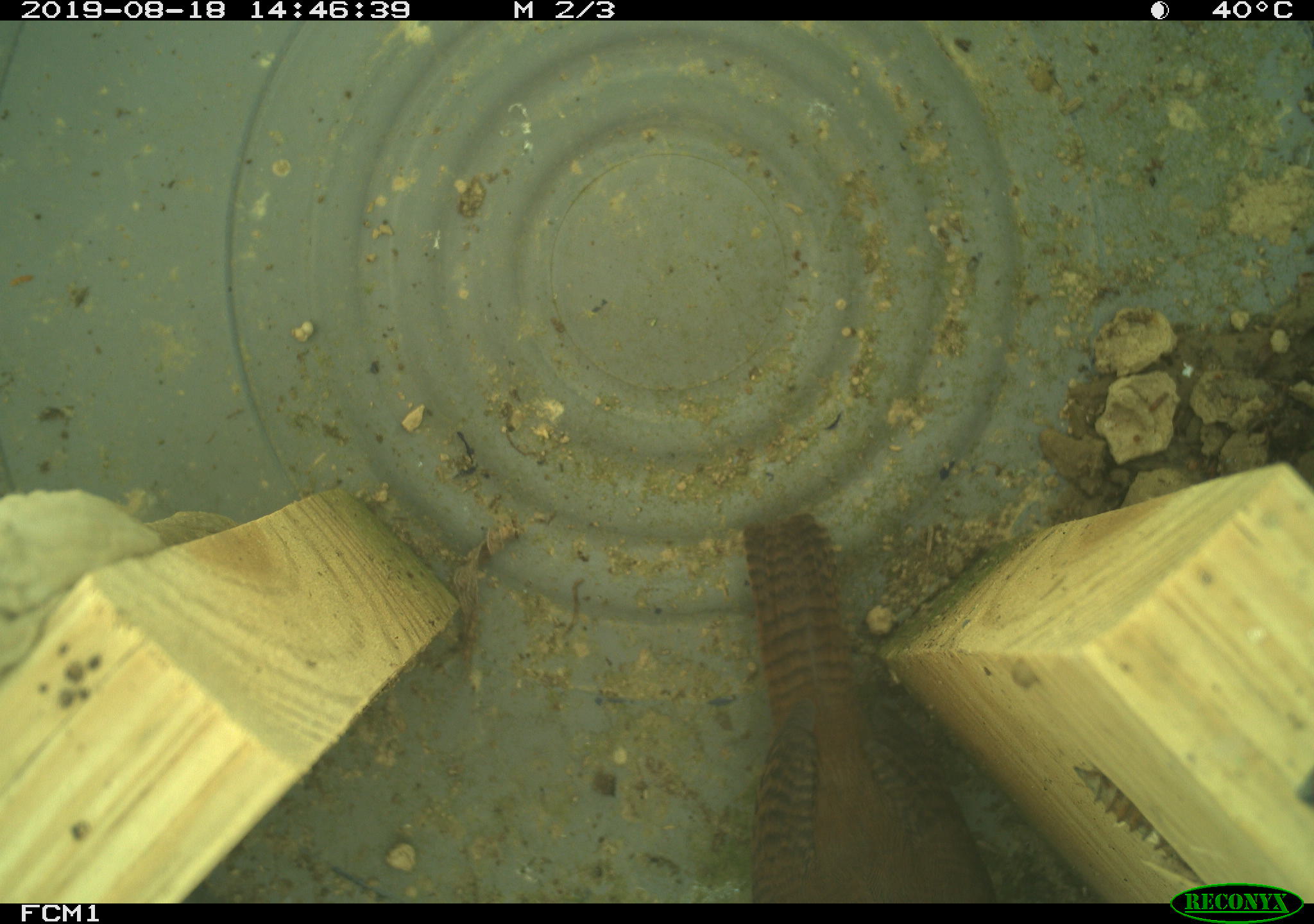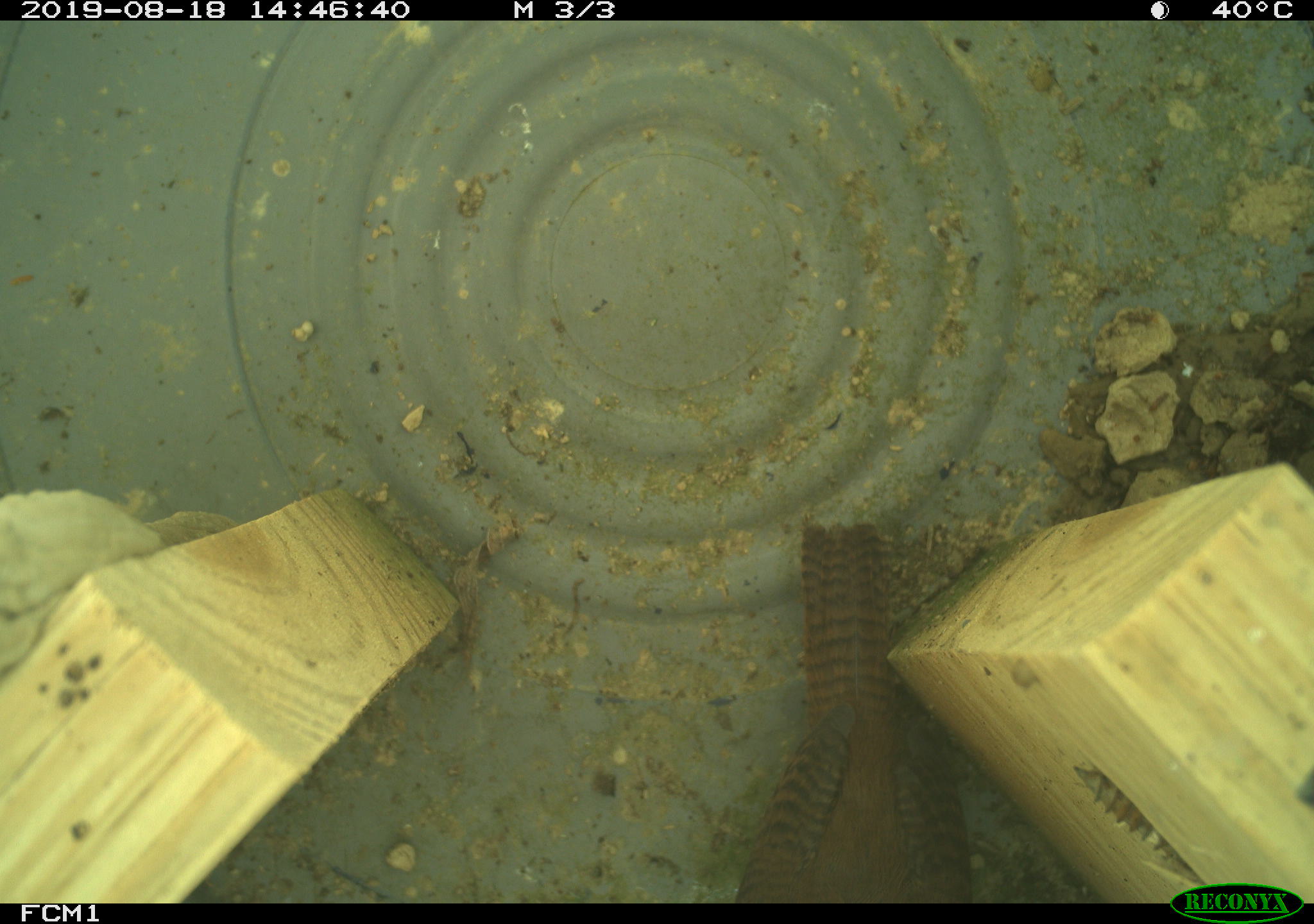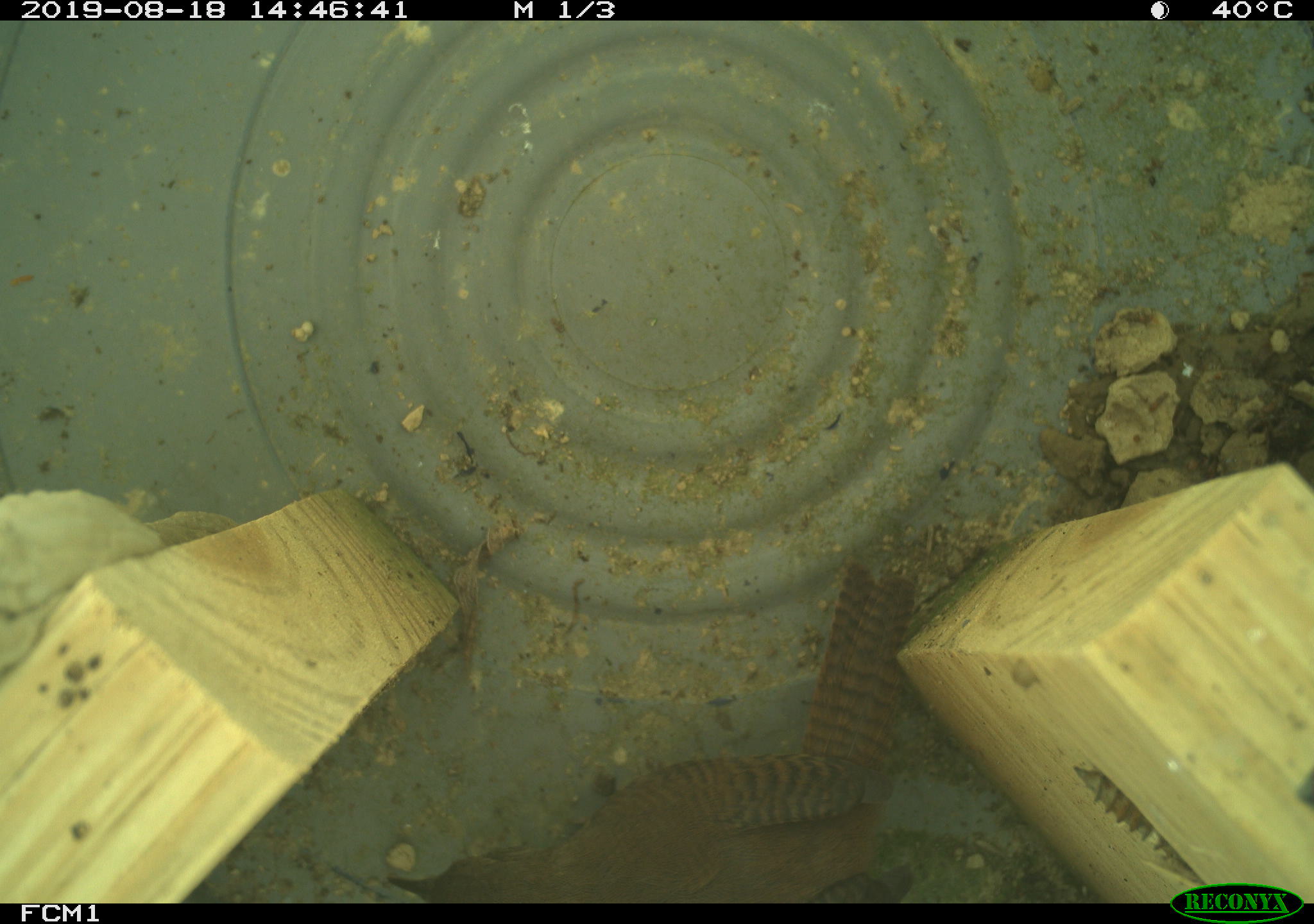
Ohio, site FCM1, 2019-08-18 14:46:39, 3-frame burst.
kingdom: Animalia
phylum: Chordata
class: Aves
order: Passeriformes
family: Troglodytidae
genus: Troglodytes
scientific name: Troglodytes aedon aedon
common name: northern house wren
Northern house wren (Troglodytes aedon aedon).